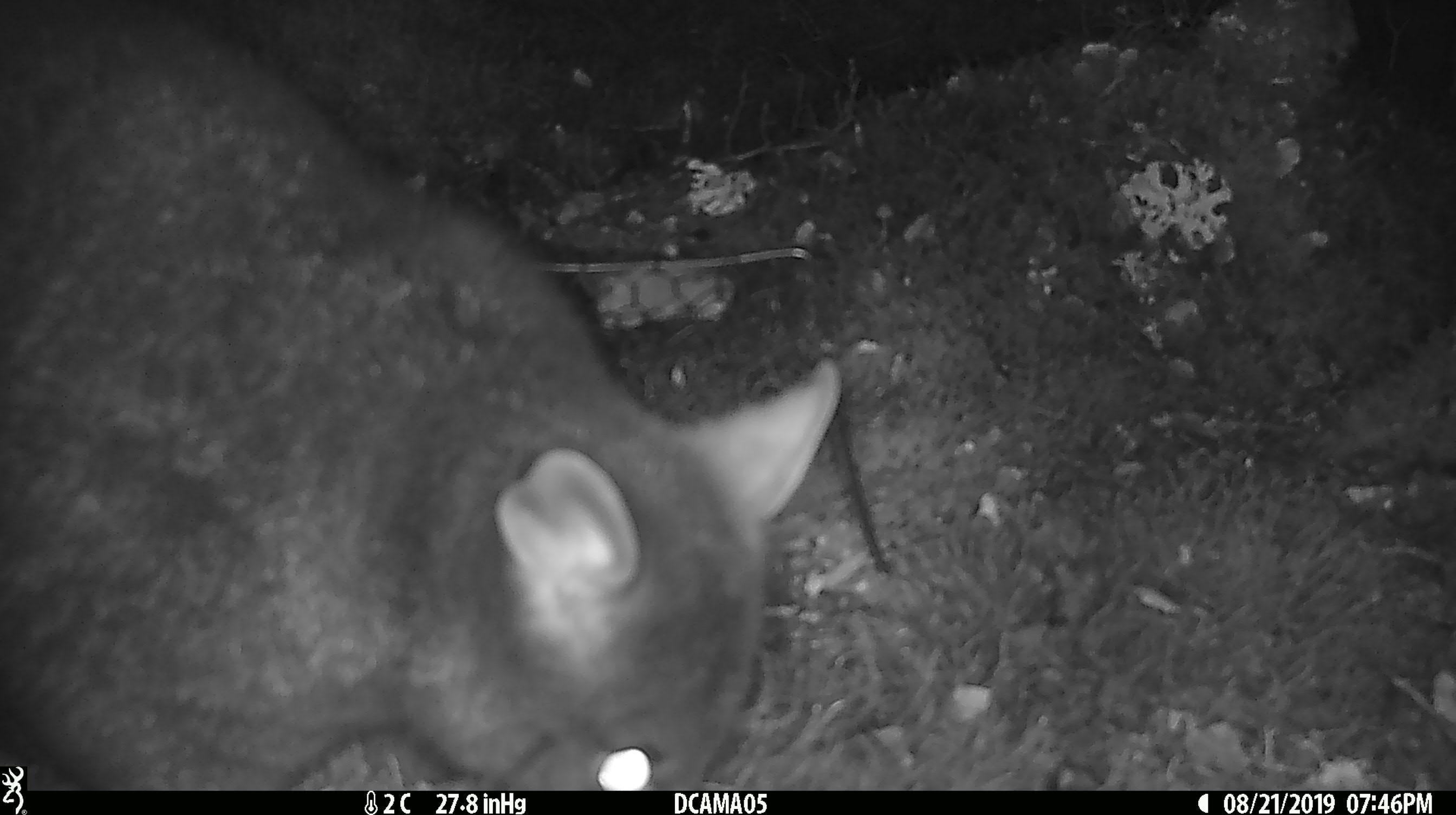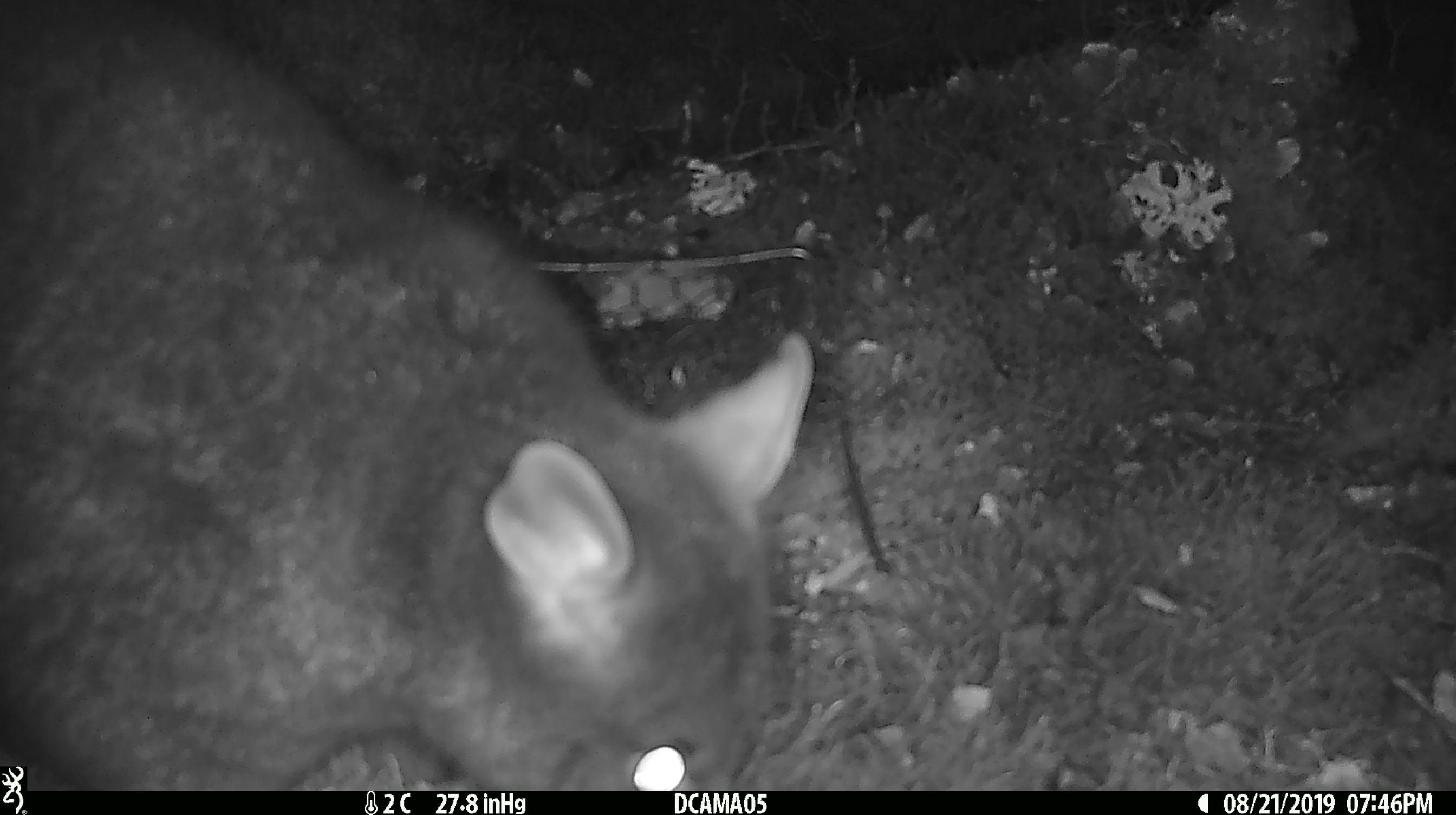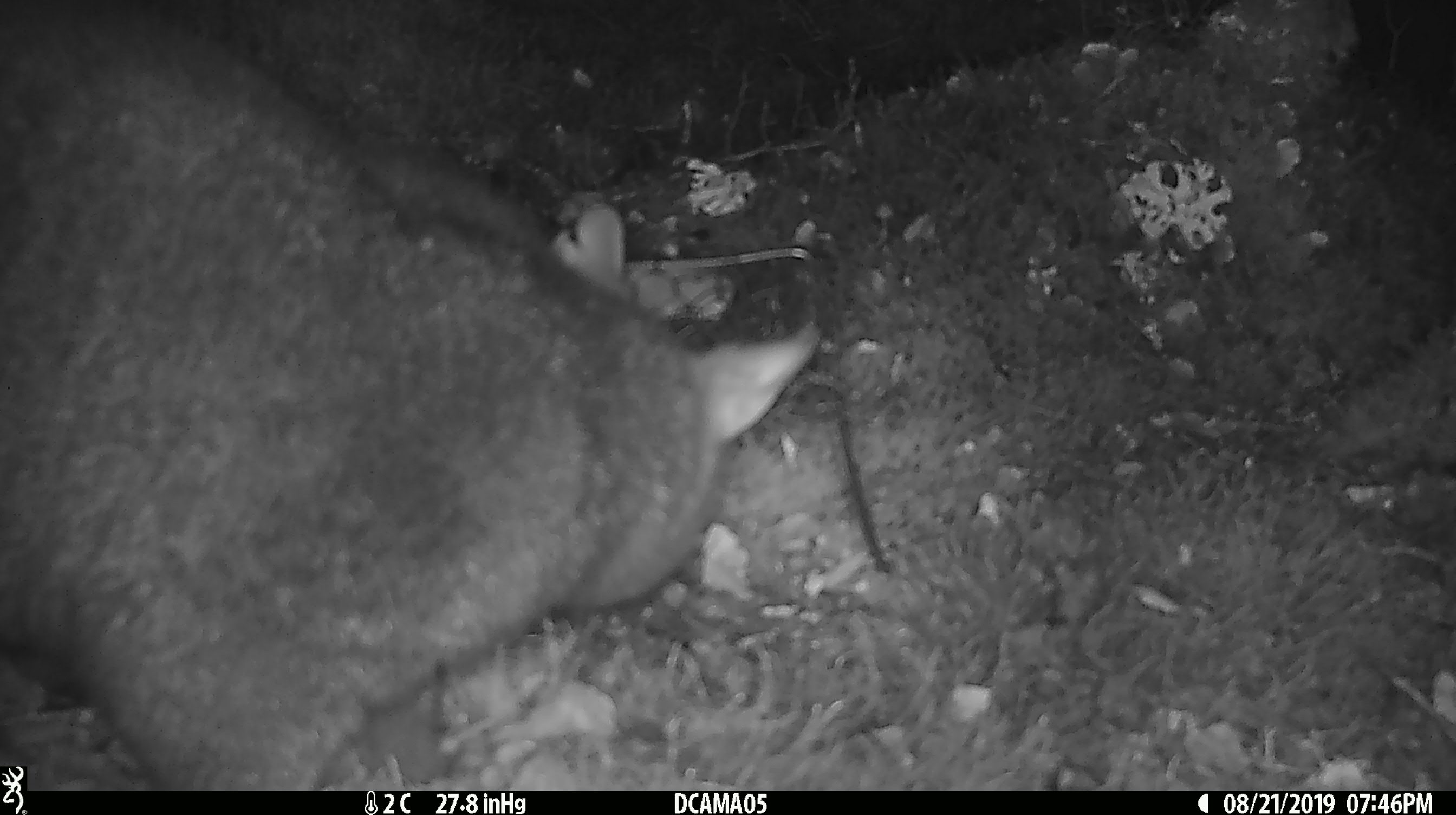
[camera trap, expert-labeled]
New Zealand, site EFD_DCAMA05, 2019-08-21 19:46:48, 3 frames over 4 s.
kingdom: Animalia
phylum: Chordata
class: Mammalia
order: Diprotodontia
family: Phalangeridae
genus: Trichosurus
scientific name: Trichosurus vulpecula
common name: common brushtail possum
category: possum